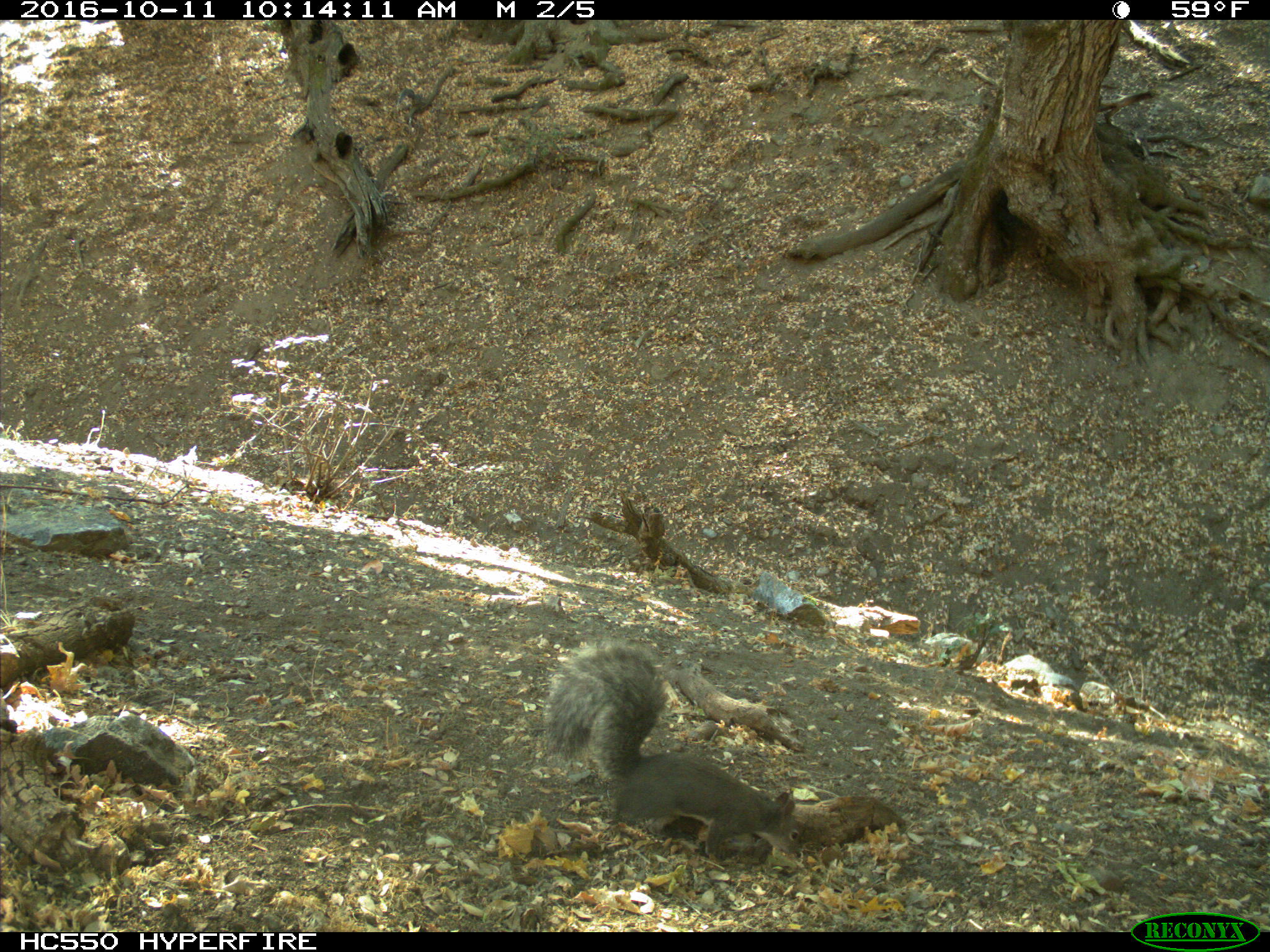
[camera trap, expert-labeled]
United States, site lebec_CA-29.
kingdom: Animalia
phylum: Chordata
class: Mammalia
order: Rodentia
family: Sciuridae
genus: Sciurus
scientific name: Sciurus carolinensis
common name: eastern gray squirrel